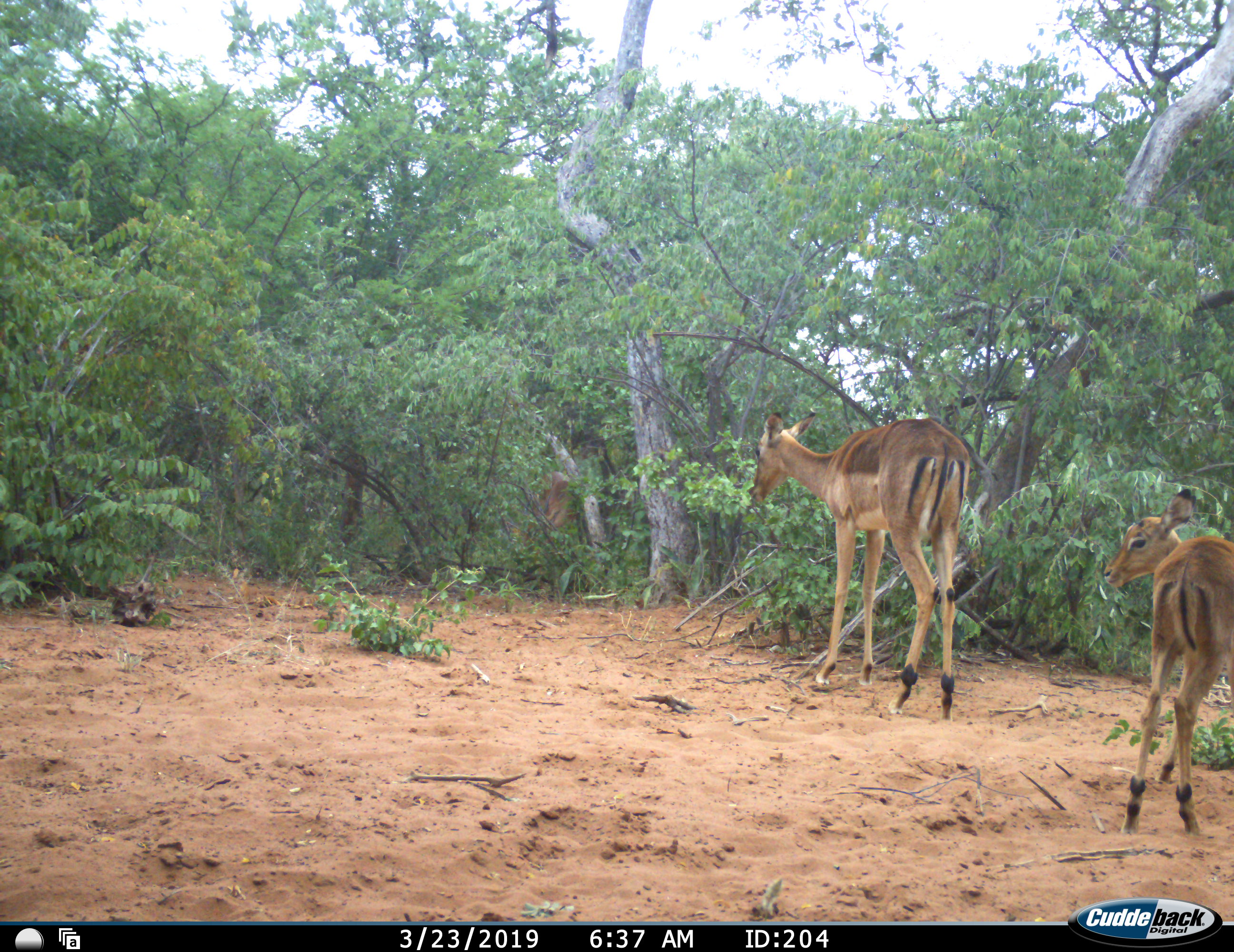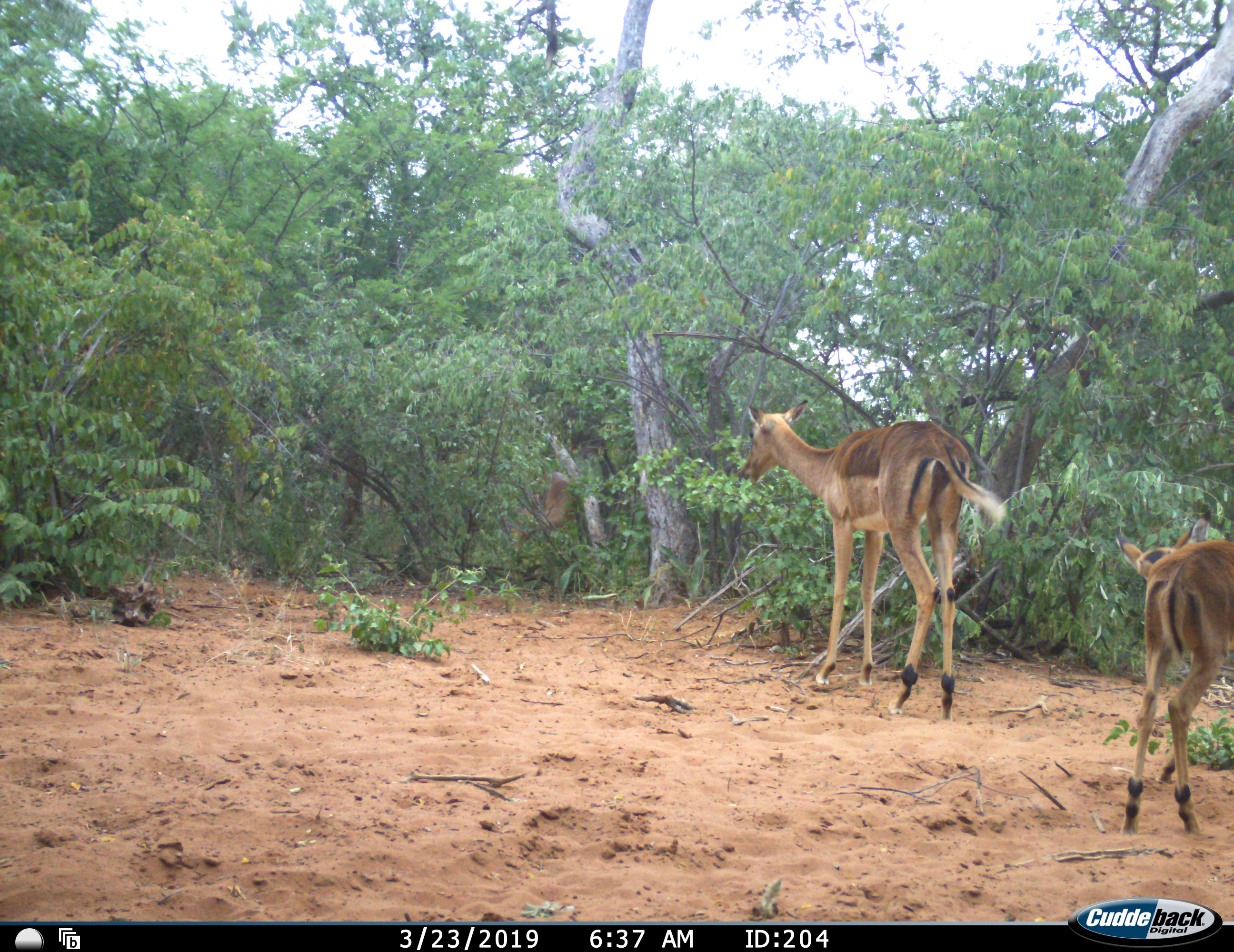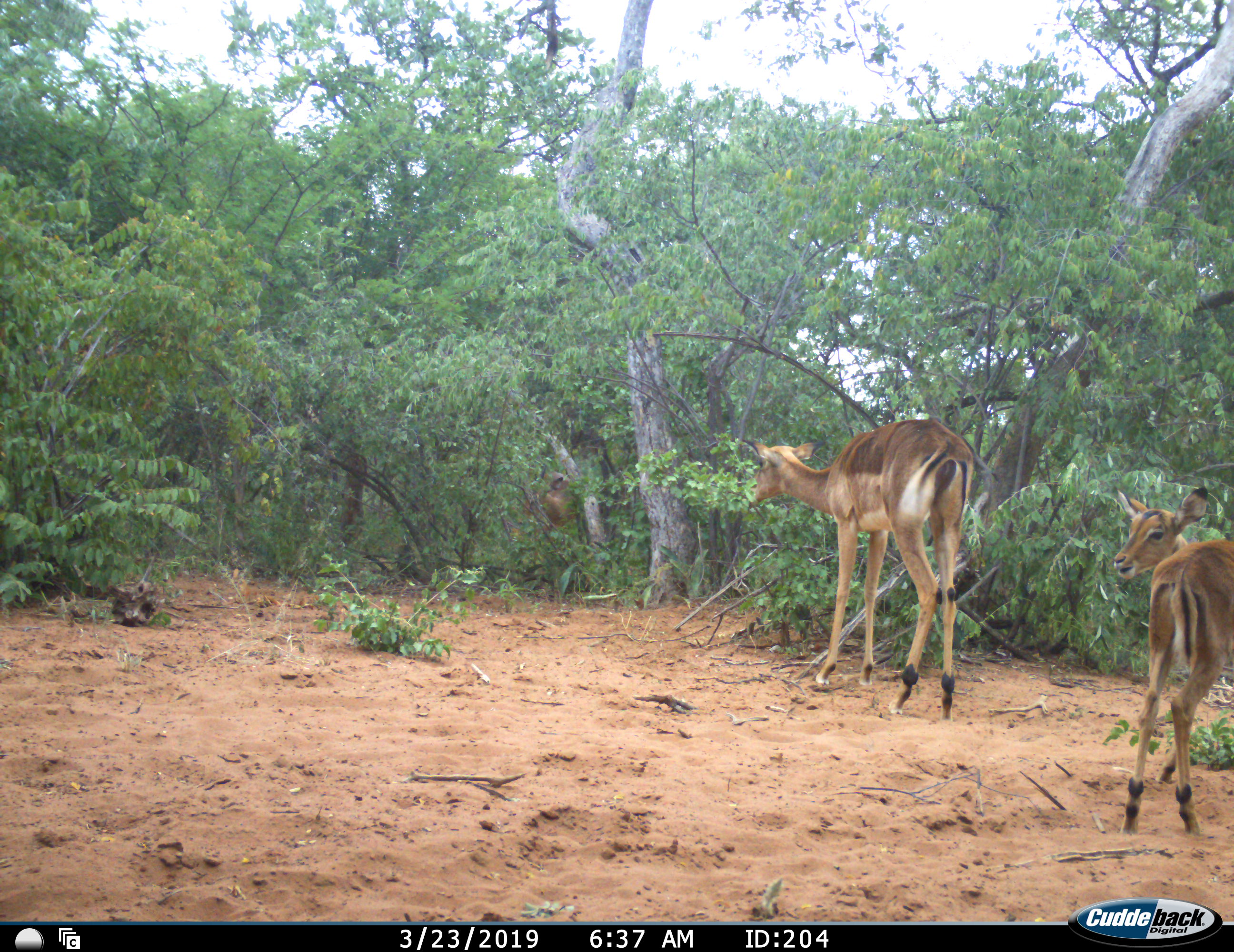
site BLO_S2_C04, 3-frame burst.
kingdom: Animalia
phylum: Chordata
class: Mammalia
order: Artiodactyla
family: Bovidae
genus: Aepyceros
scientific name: Aepyceros melampus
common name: impala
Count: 2.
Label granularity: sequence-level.